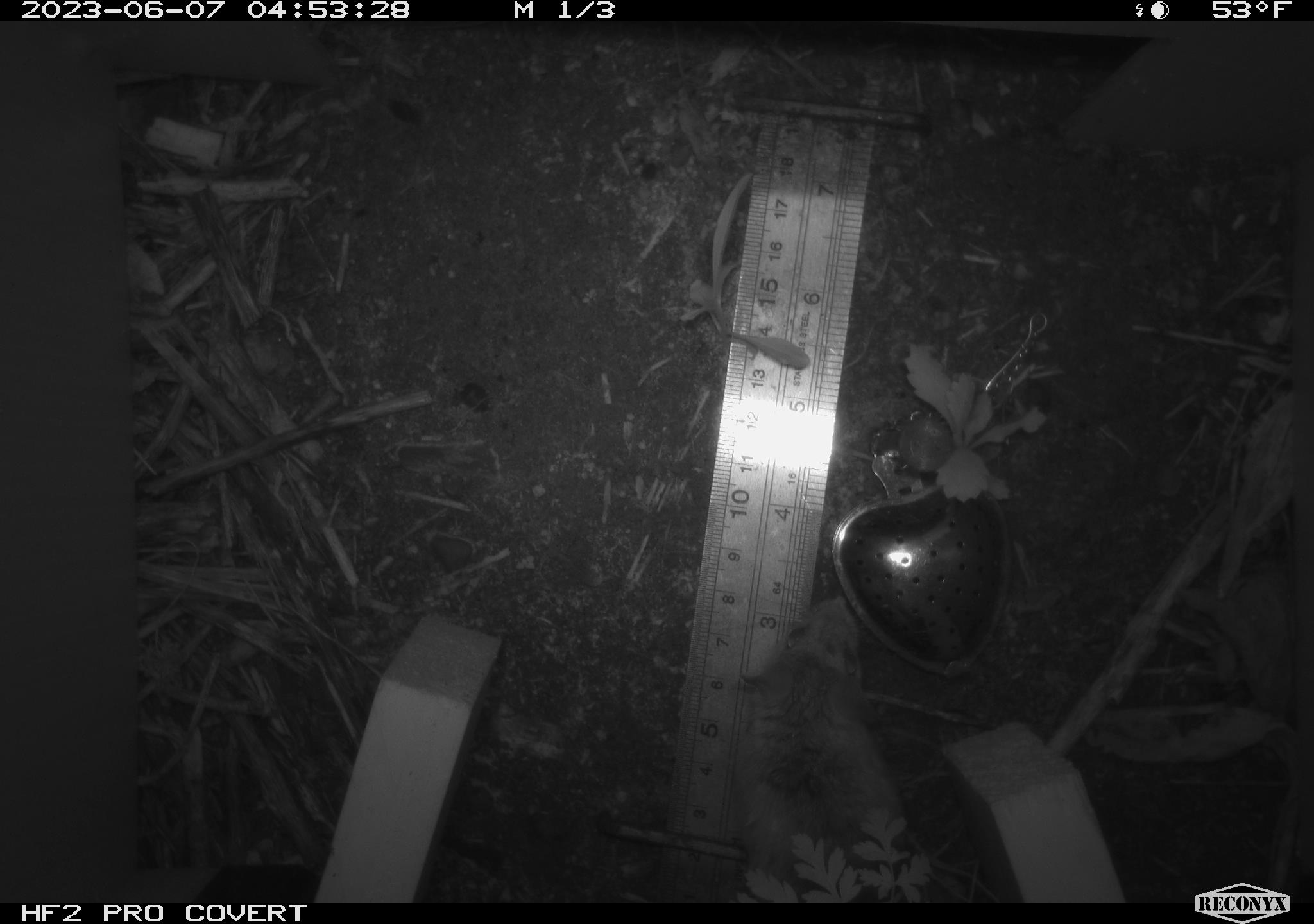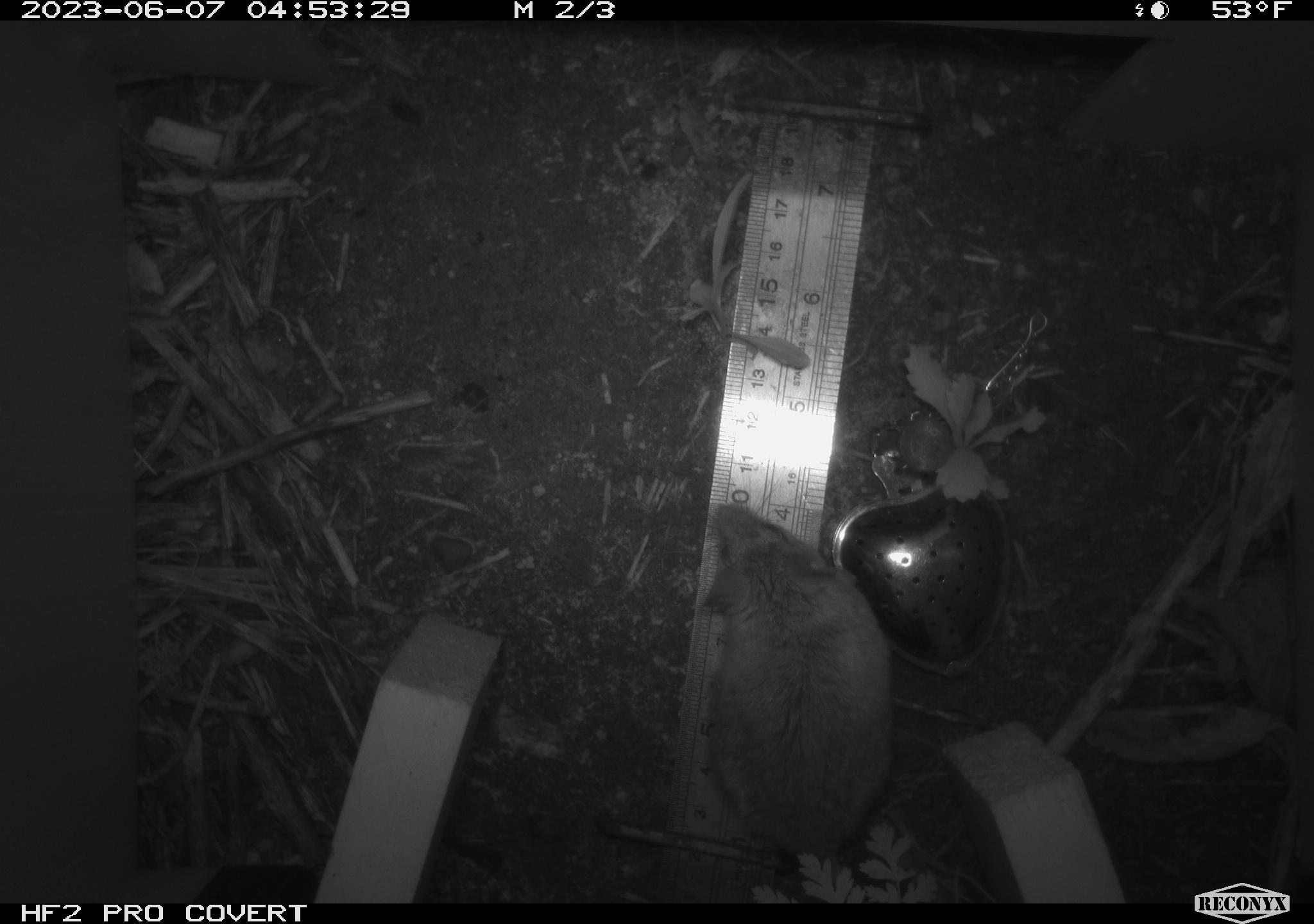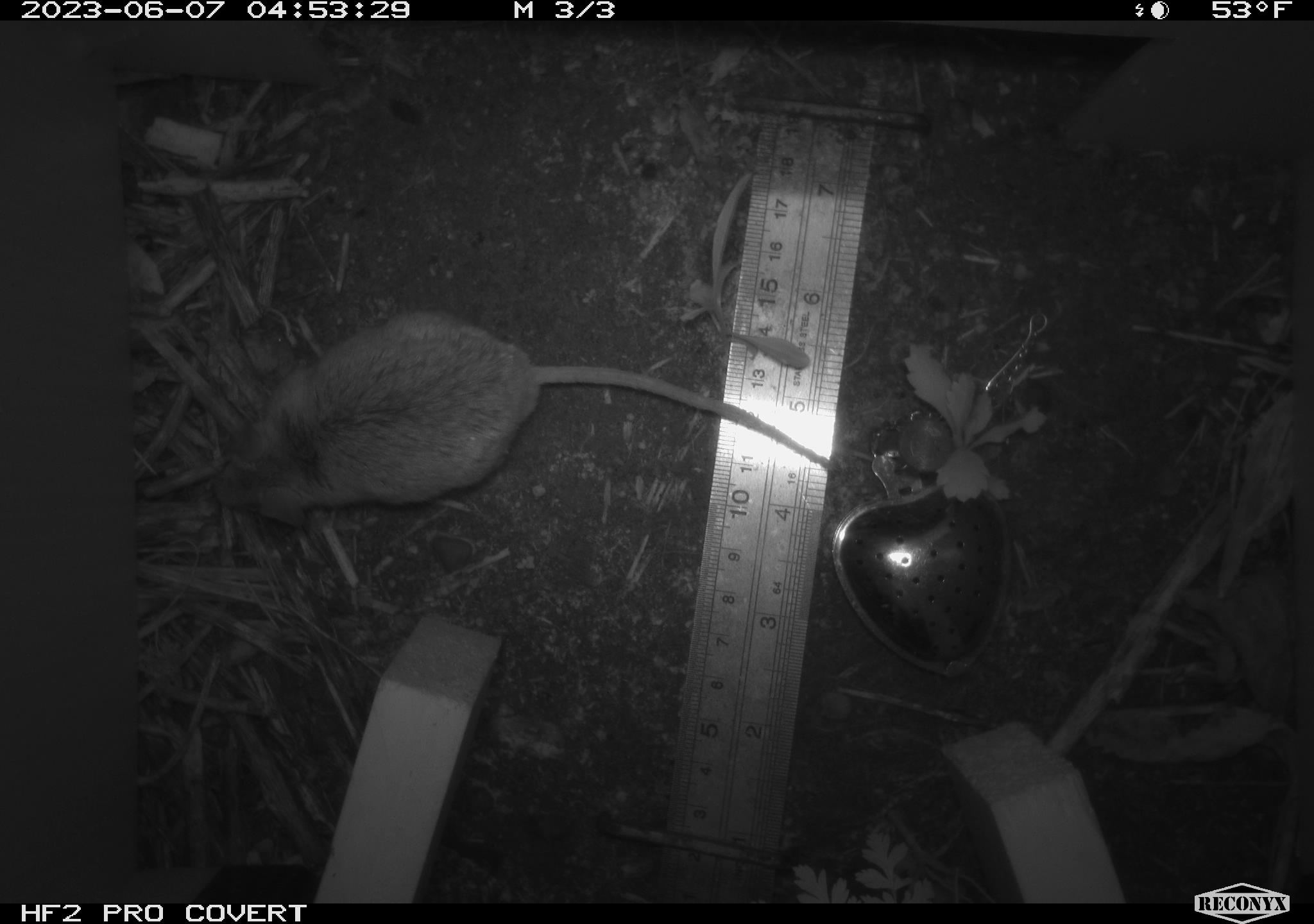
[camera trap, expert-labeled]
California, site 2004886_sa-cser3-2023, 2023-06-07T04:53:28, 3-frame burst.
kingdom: Animalia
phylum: Chordata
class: Mammalia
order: Rodentia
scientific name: Rodentia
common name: mouse species